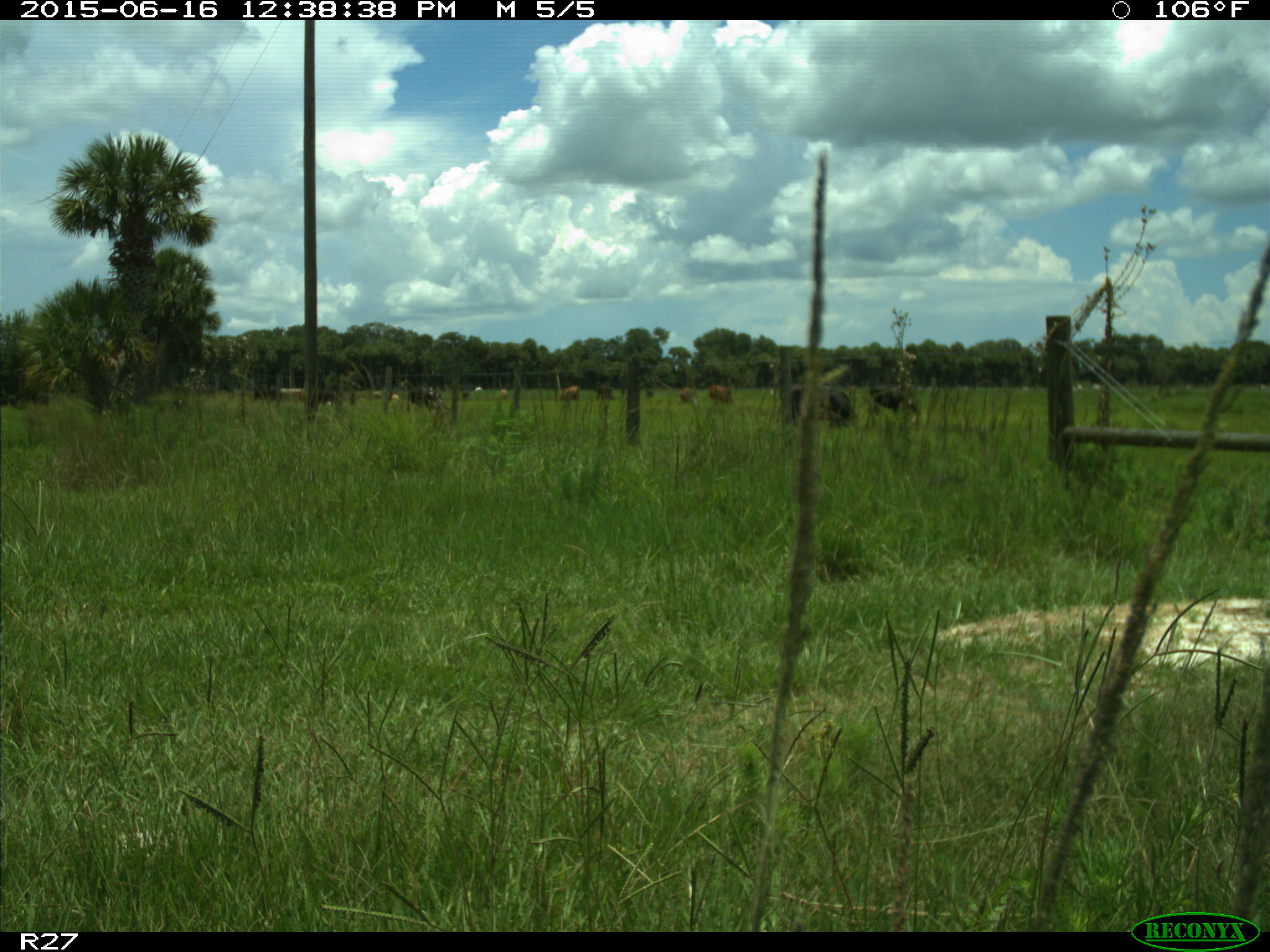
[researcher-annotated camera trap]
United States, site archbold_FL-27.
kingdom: Animalia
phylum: Chordata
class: Mammalia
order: Artiodactyla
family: Bovidae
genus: Bos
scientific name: Bos taurus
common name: domestic cow